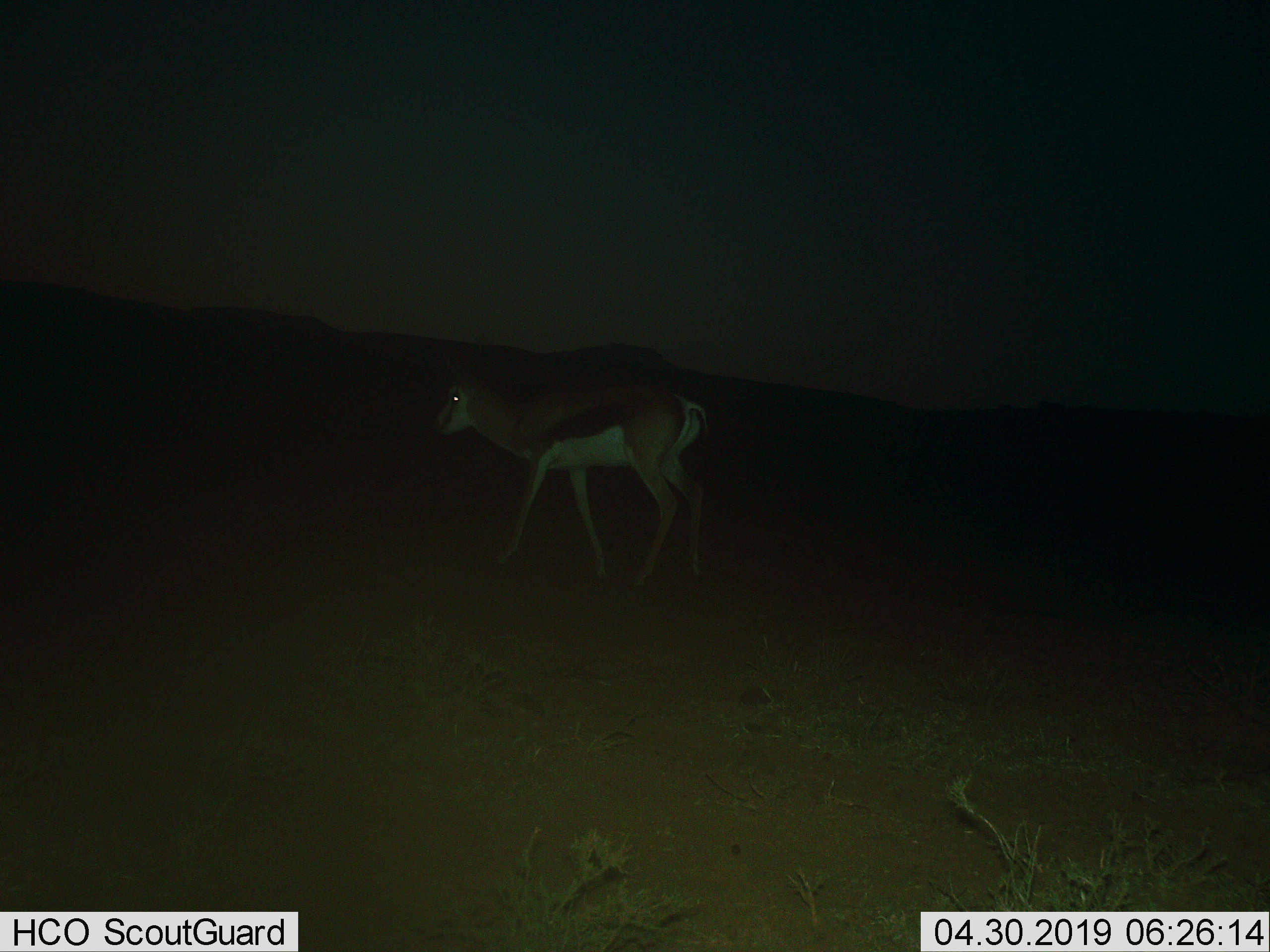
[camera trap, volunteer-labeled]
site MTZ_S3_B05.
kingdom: Animalia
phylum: Chordata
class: Mammalia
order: Artiodactyla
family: Bovidae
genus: Antidorcas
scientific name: Antidorcas marsupialis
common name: springbok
Springbok (Antidorcas marsupialis), count 1. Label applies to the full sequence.